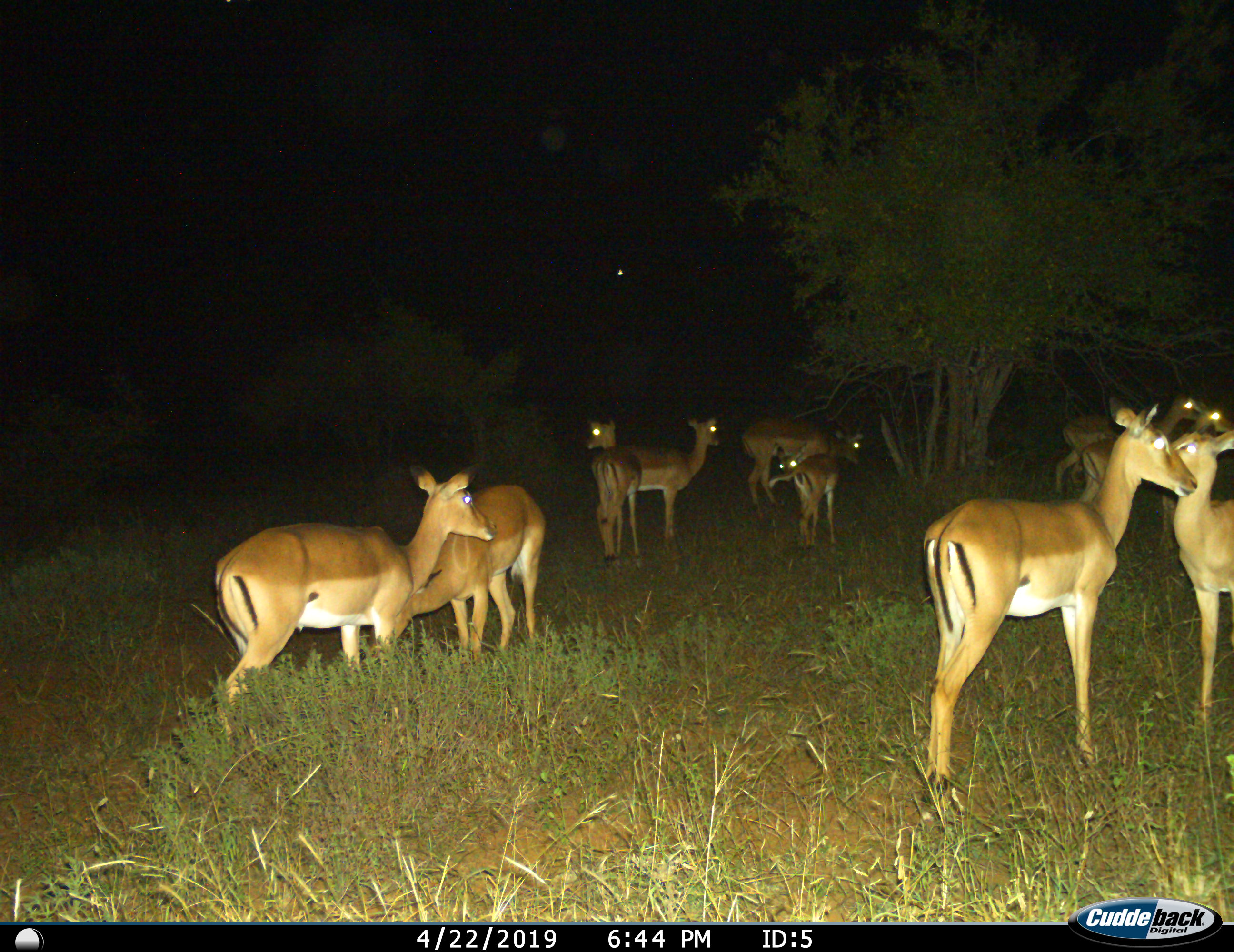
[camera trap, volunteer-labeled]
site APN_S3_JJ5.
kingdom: Animalia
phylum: Chordata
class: Mammalia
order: Artiodactyla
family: Bovidae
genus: Aepyceros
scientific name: Aepyceros melampus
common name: impala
Impala (Aepyceros melampus), count 10. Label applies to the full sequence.